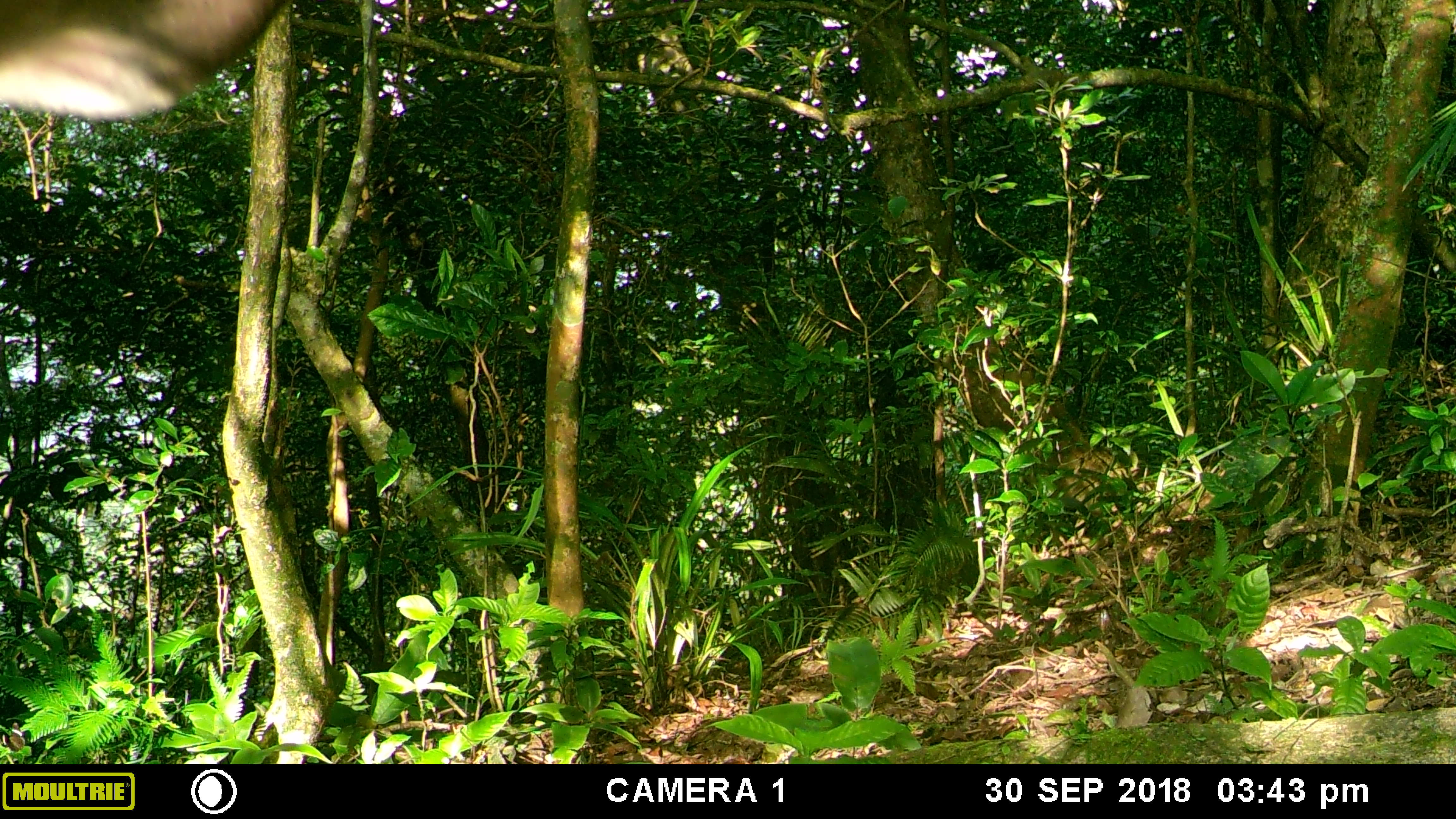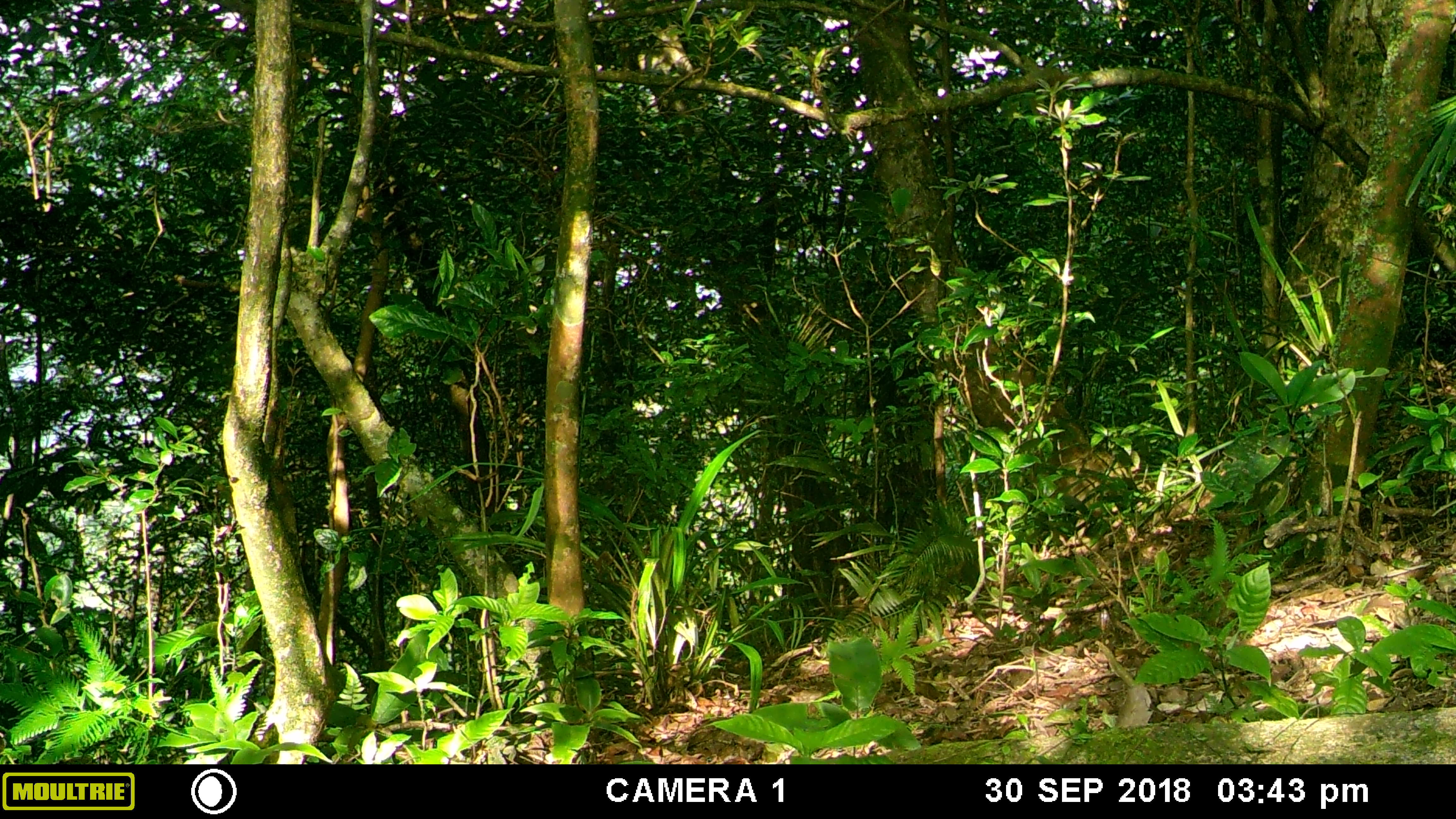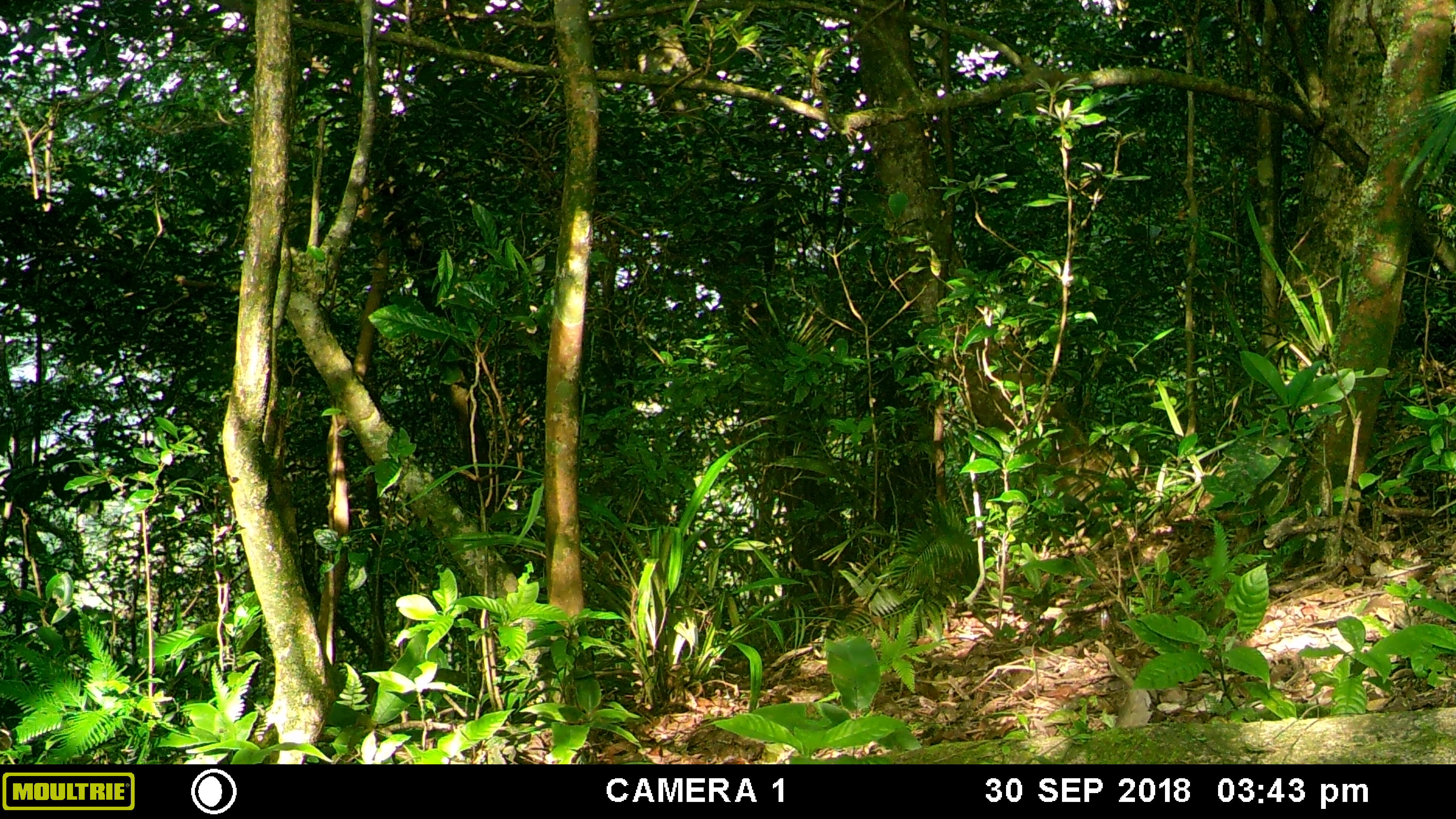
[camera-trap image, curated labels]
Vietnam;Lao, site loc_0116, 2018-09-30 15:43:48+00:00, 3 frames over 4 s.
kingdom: Animalia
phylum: Chordata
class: Mammalia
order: Artiodactyla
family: Cervidae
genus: Rusa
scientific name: Rusa unicolor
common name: sambar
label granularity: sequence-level